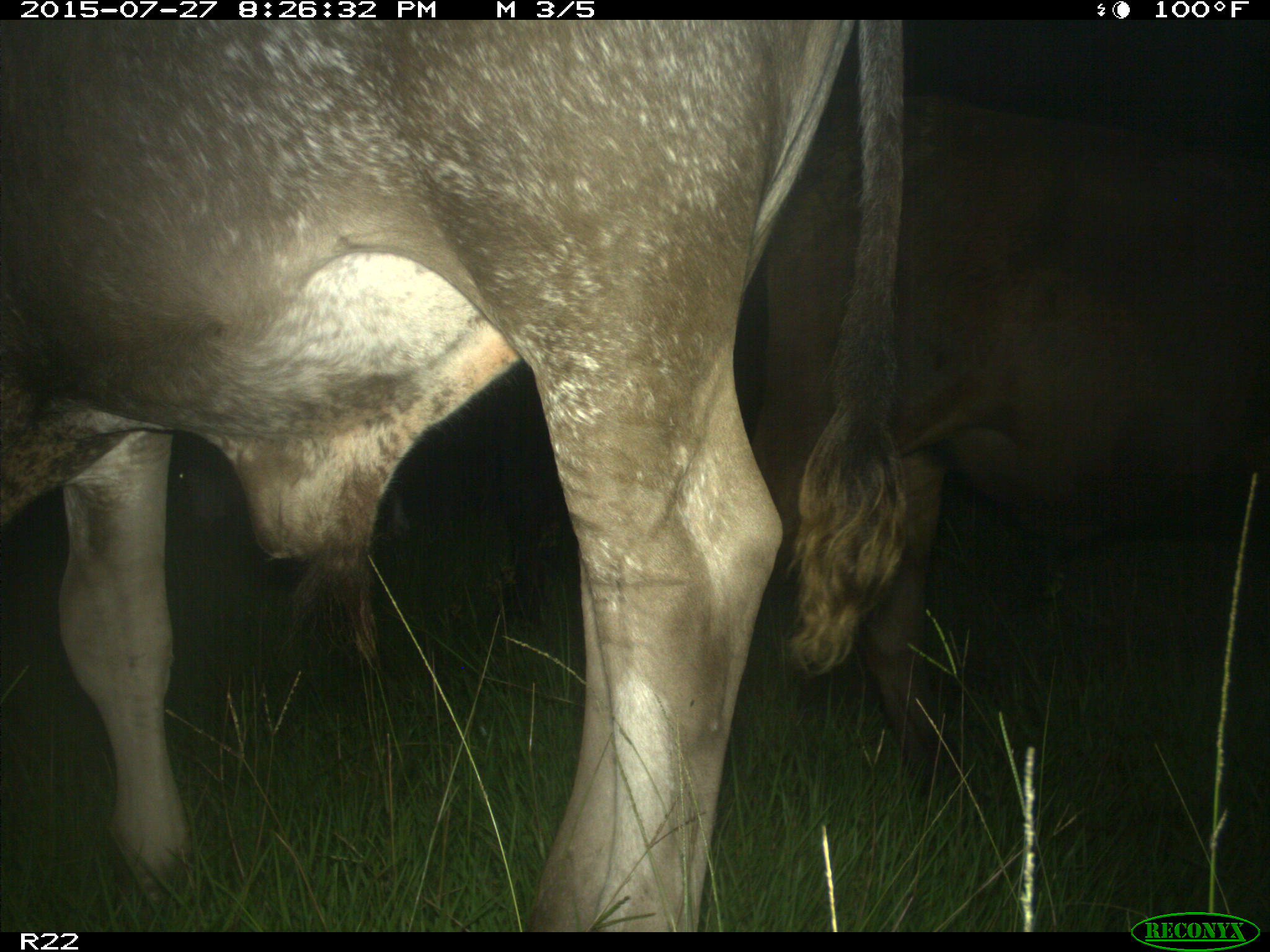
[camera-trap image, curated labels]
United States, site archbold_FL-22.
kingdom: Animalia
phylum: Chordata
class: Mammalia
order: Artiodactyla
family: Bovidae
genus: Bos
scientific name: Bos taurus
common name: domestic cow